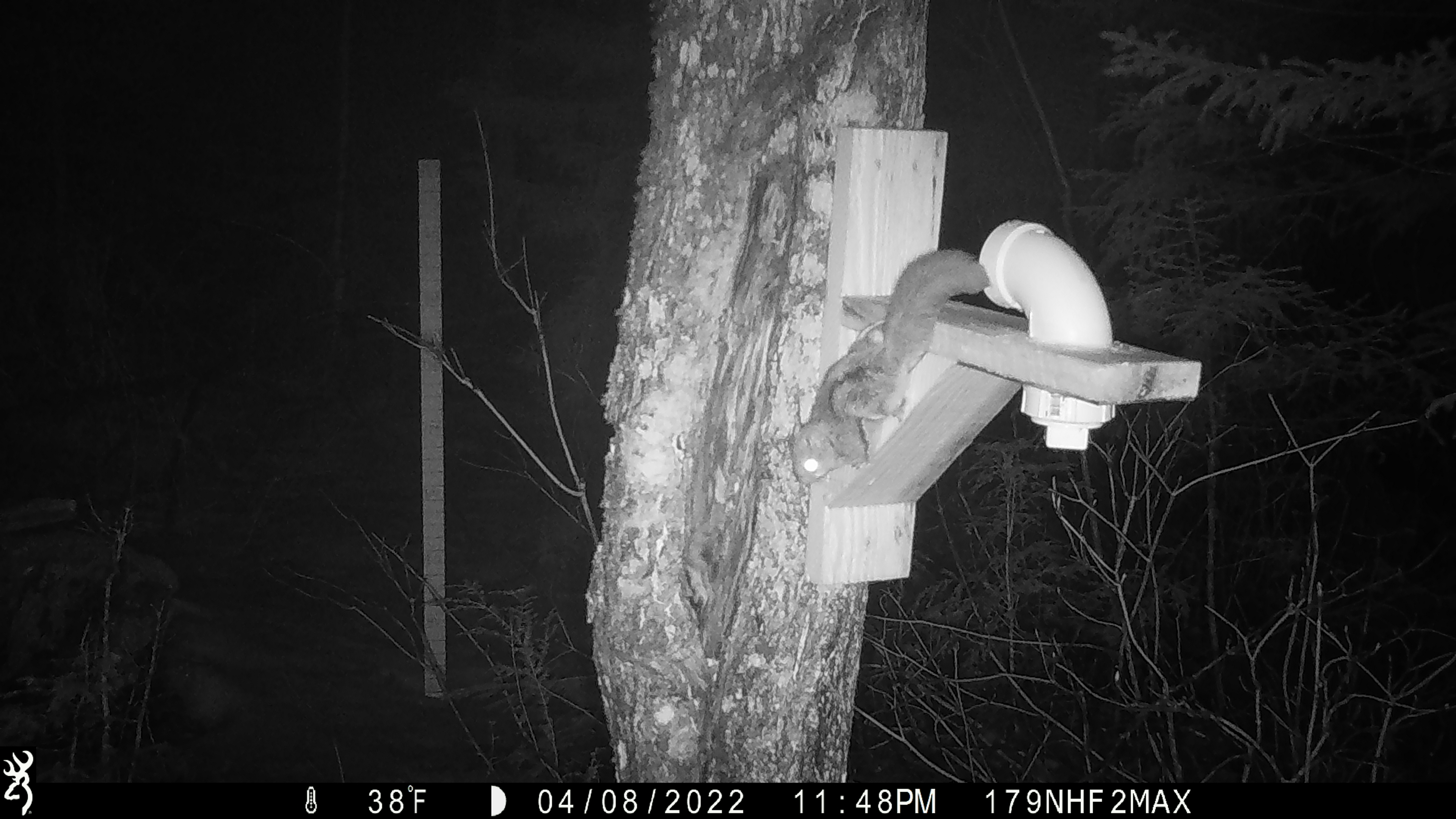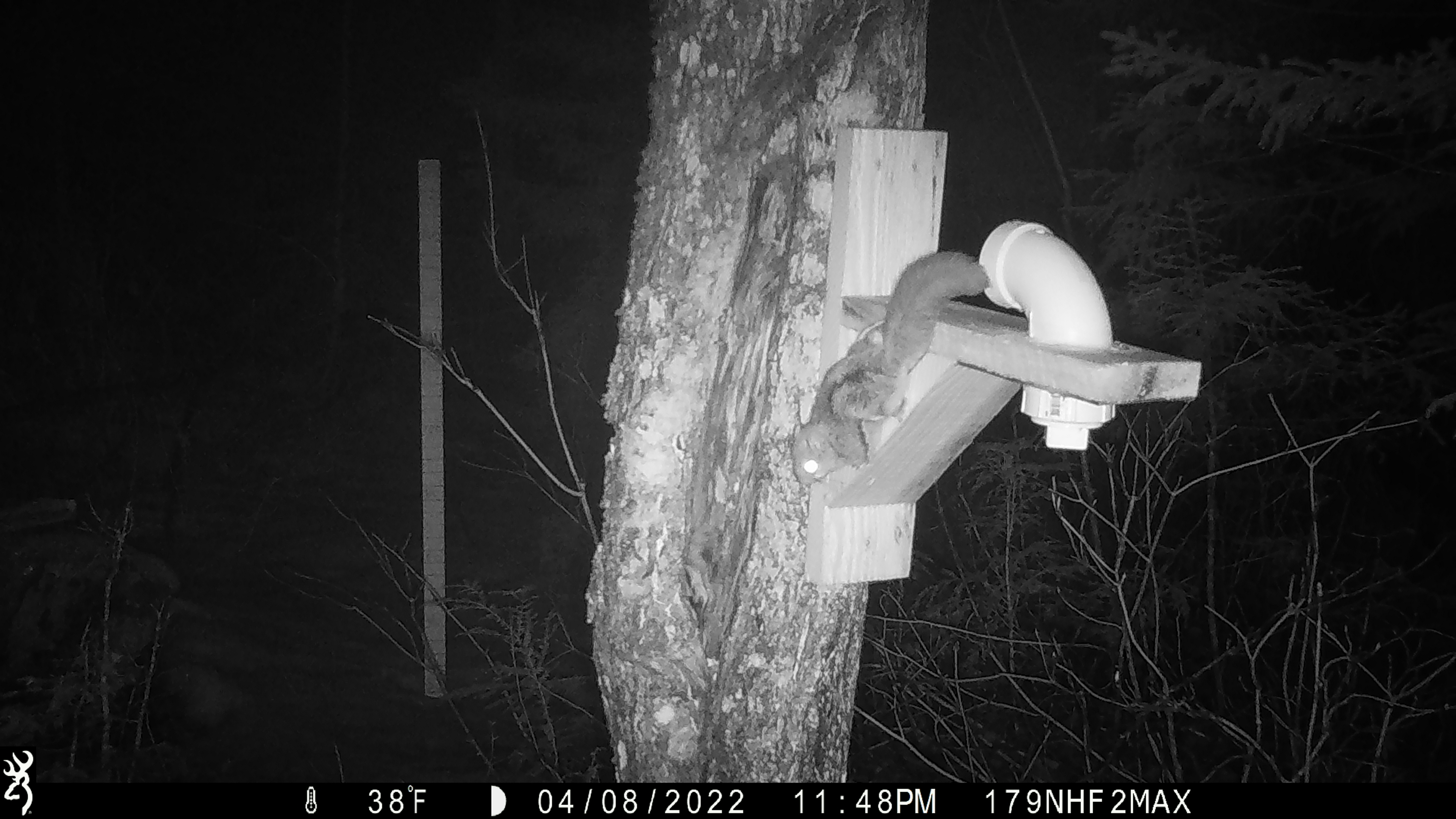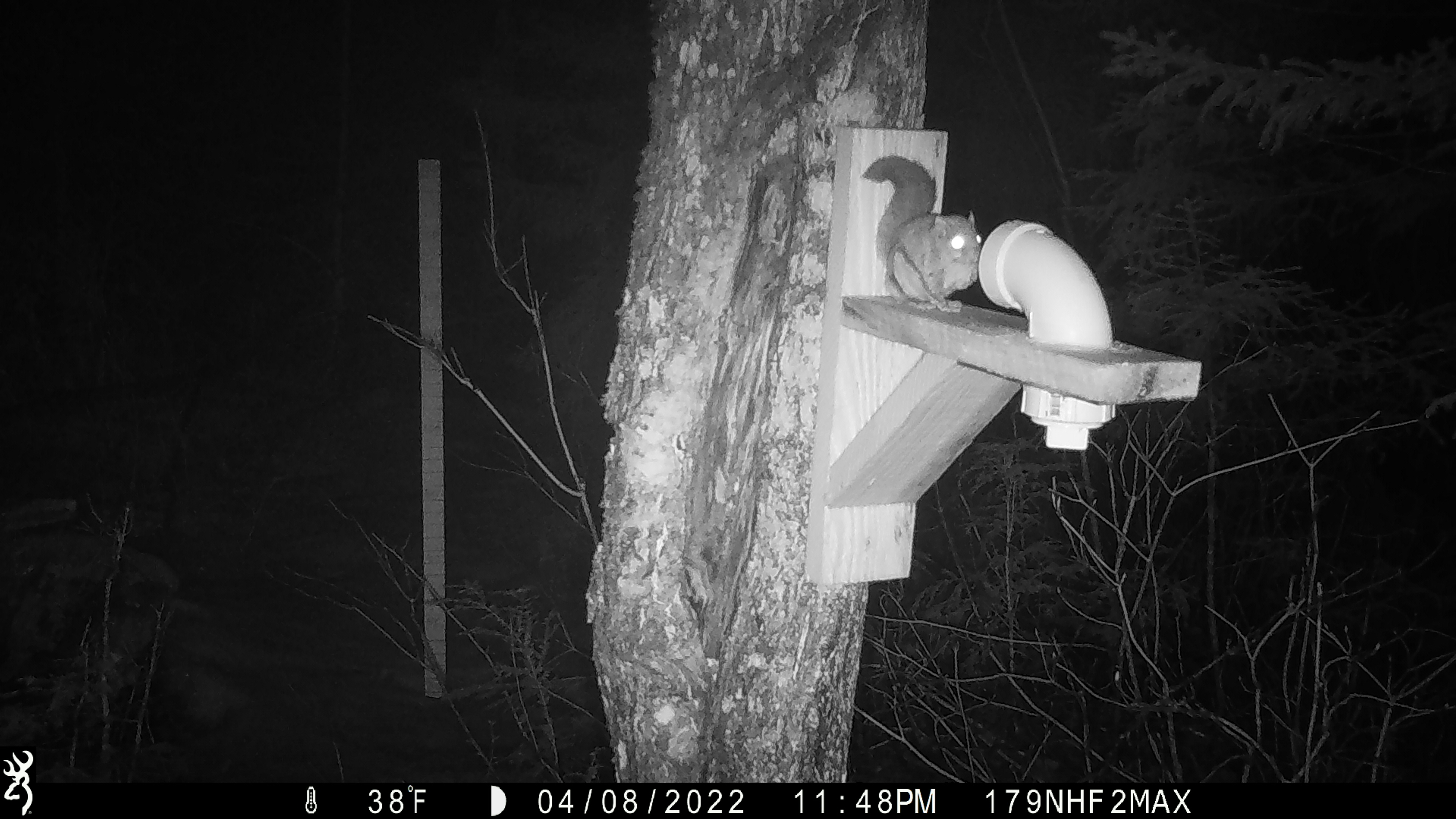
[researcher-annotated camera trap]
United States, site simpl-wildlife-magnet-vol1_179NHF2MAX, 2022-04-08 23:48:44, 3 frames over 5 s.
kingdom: Animalia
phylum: Chordata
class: Mammalia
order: Rodentia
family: Sciuridae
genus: Glaucomys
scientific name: Glaucomys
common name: flying squirrel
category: flying squirrel sp.